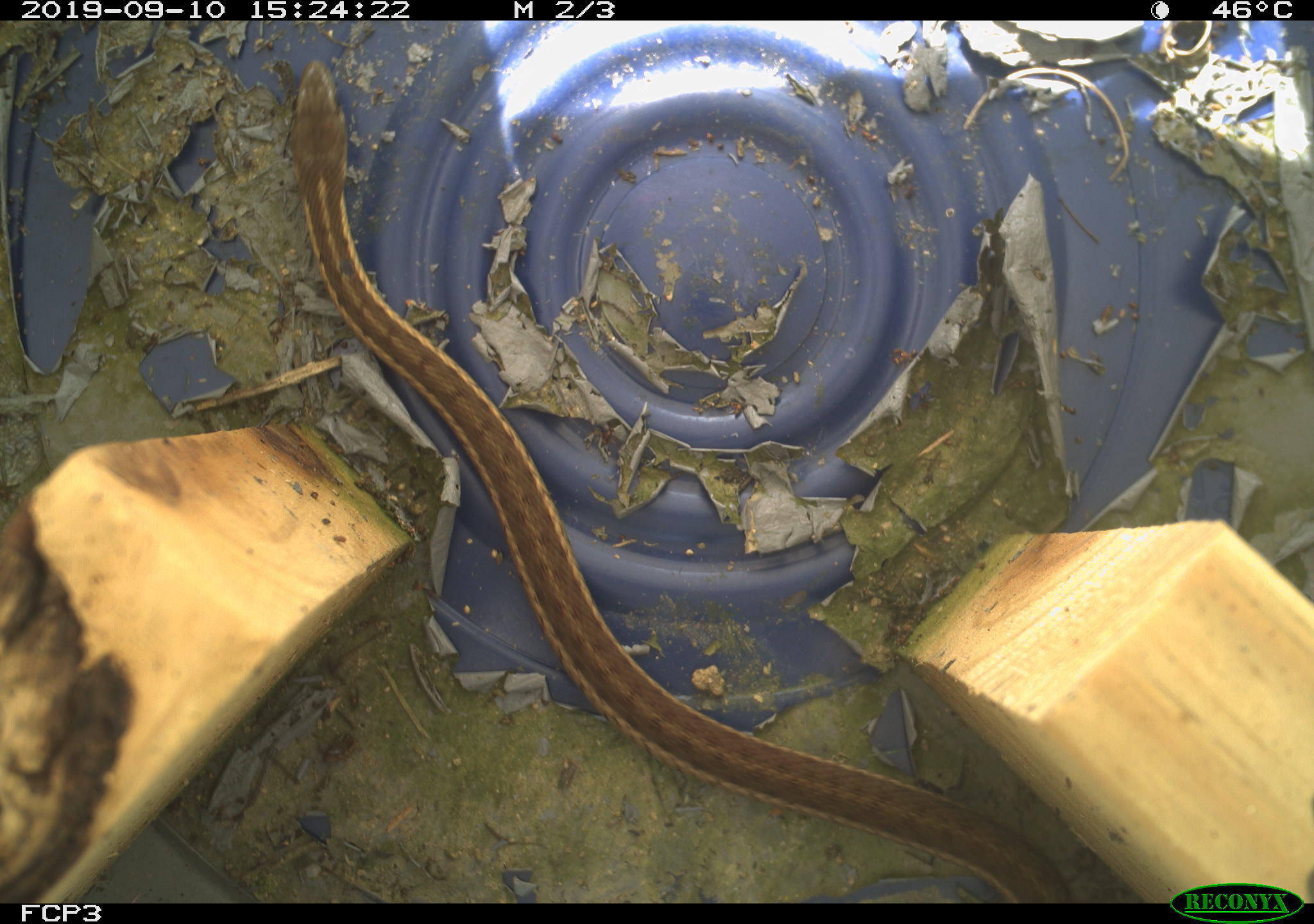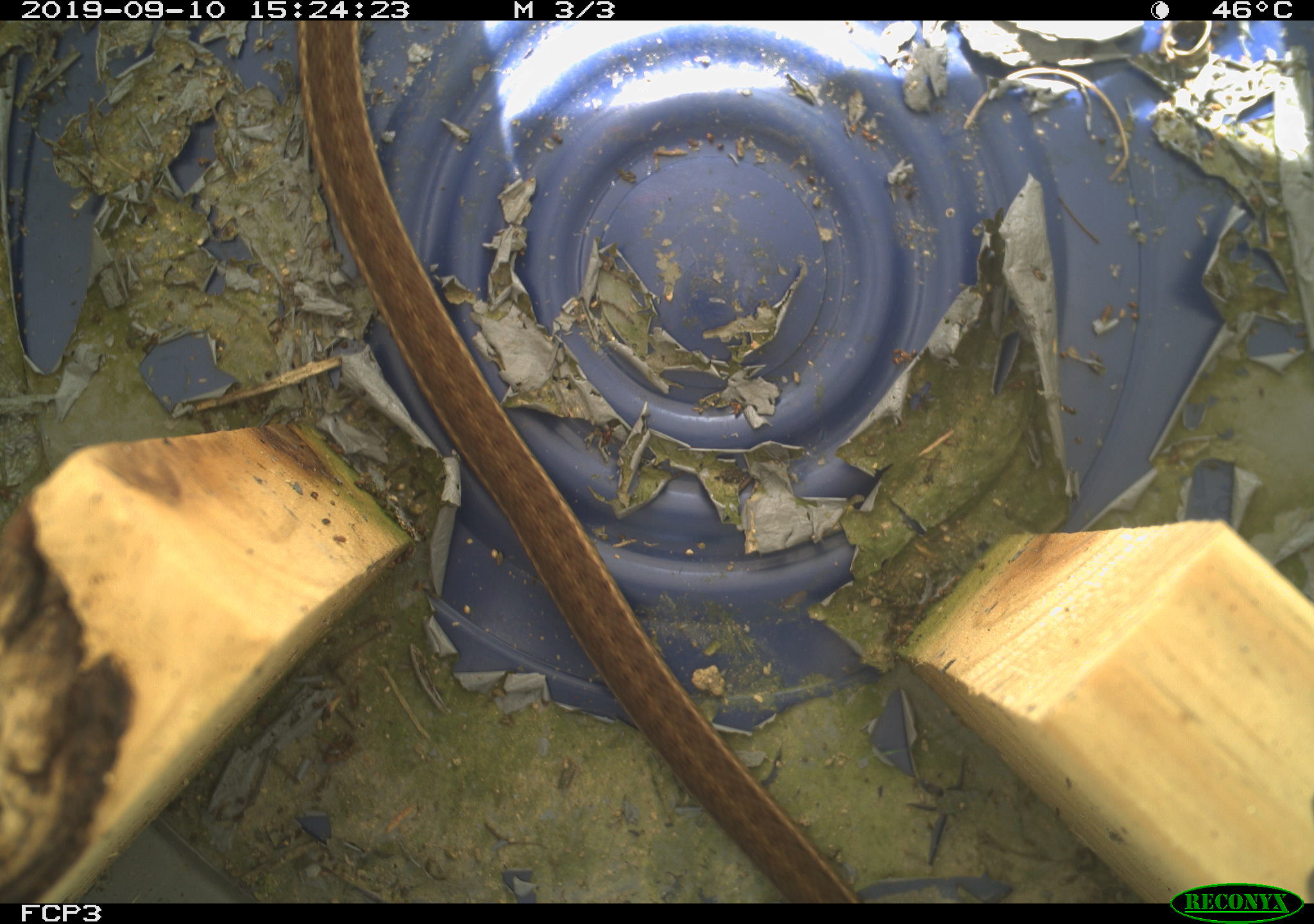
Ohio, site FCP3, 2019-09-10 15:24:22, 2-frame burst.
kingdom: Animalia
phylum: Chordata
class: Reptilia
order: Squamata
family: Colubridae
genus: Thamnophis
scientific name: Thamnophis sirtalis sirtalis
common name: eastern gartersnake